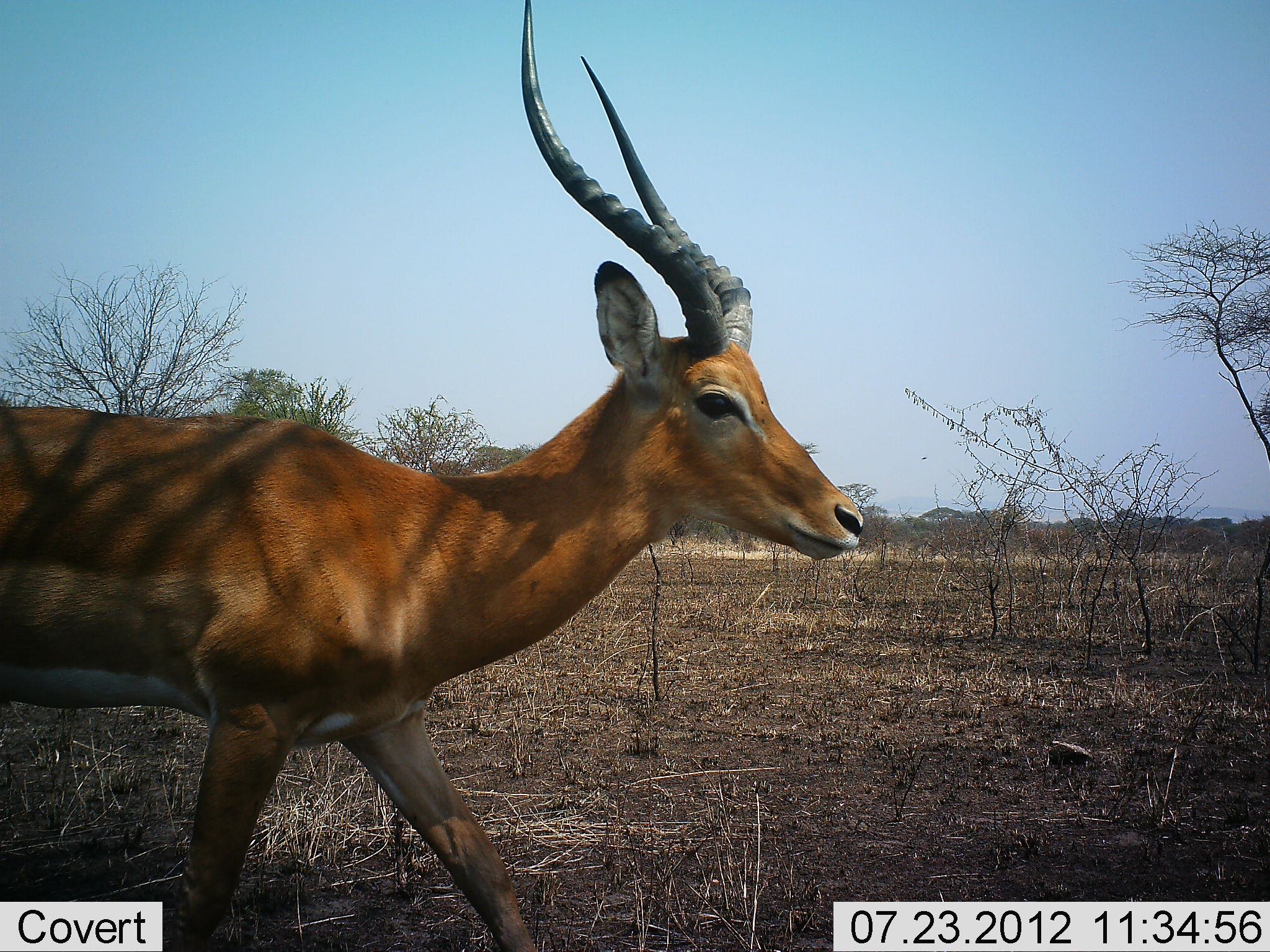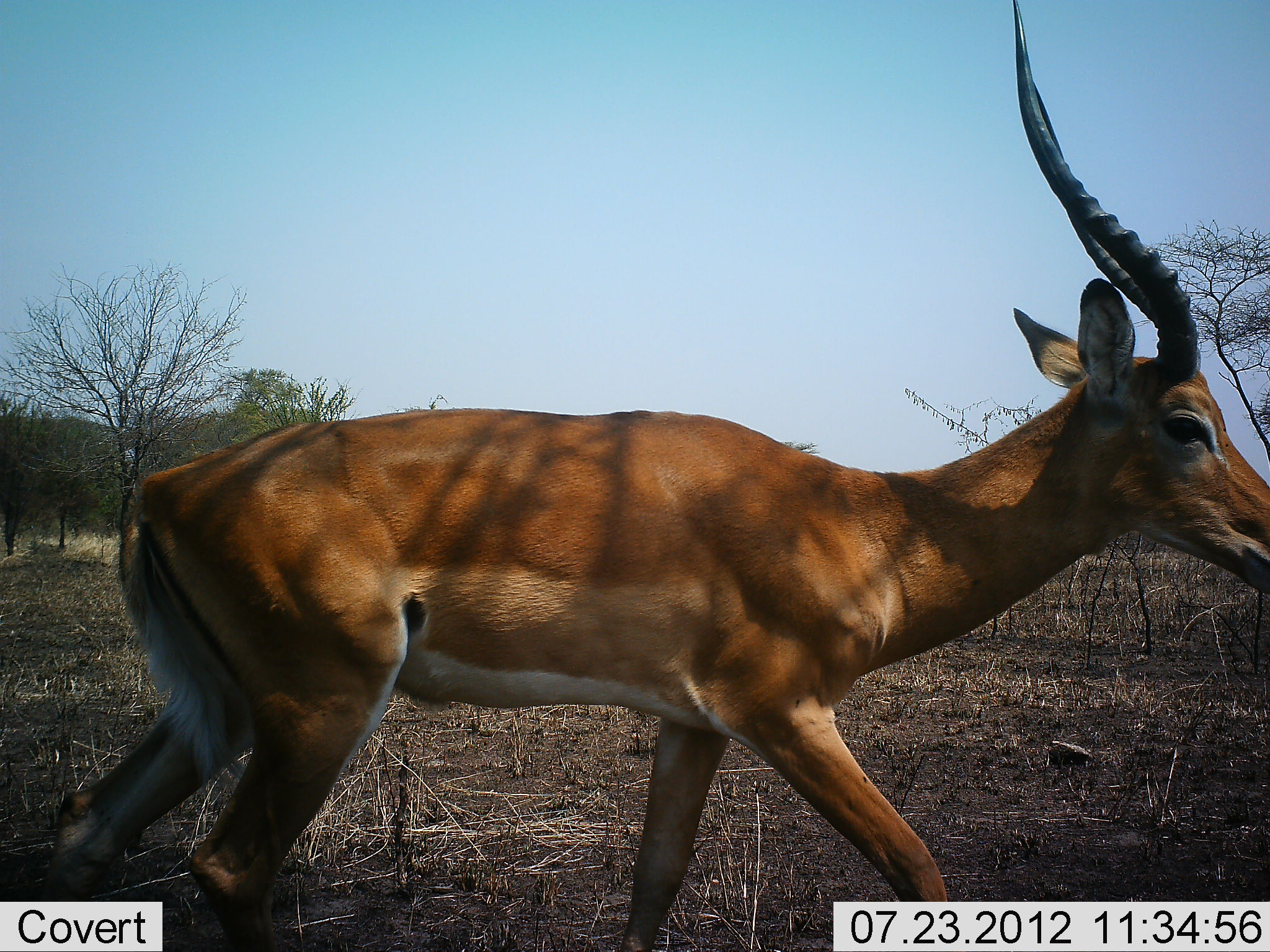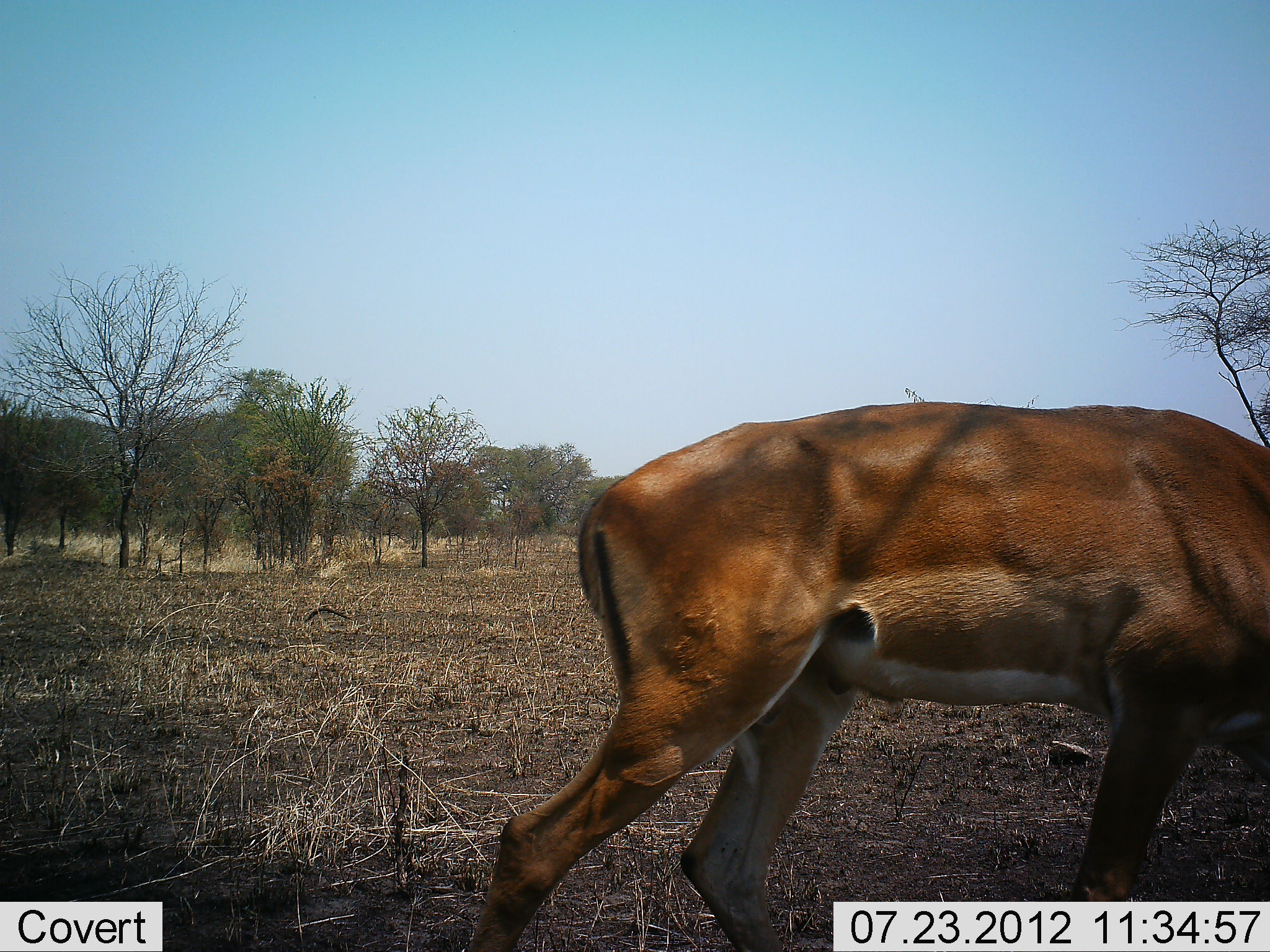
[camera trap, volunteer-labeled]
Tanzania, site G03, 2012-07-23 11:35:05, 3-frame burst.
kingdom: Animalia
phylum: Chordata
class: Mammalia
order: Artiodactyla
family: Bovidae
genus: Aepyceros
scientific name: Aepyceros melampus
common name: impala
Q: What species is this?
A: Impala (Aepyceros melampus).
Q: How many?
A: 1.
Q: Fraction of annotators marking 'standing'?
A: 0%.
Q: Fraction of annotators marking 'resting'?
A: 0%.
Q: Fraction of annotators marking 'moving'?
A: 100%.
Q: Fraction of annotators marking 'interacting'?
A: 0%.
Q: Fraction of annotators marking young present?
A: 0%.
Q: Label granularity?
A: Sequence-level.